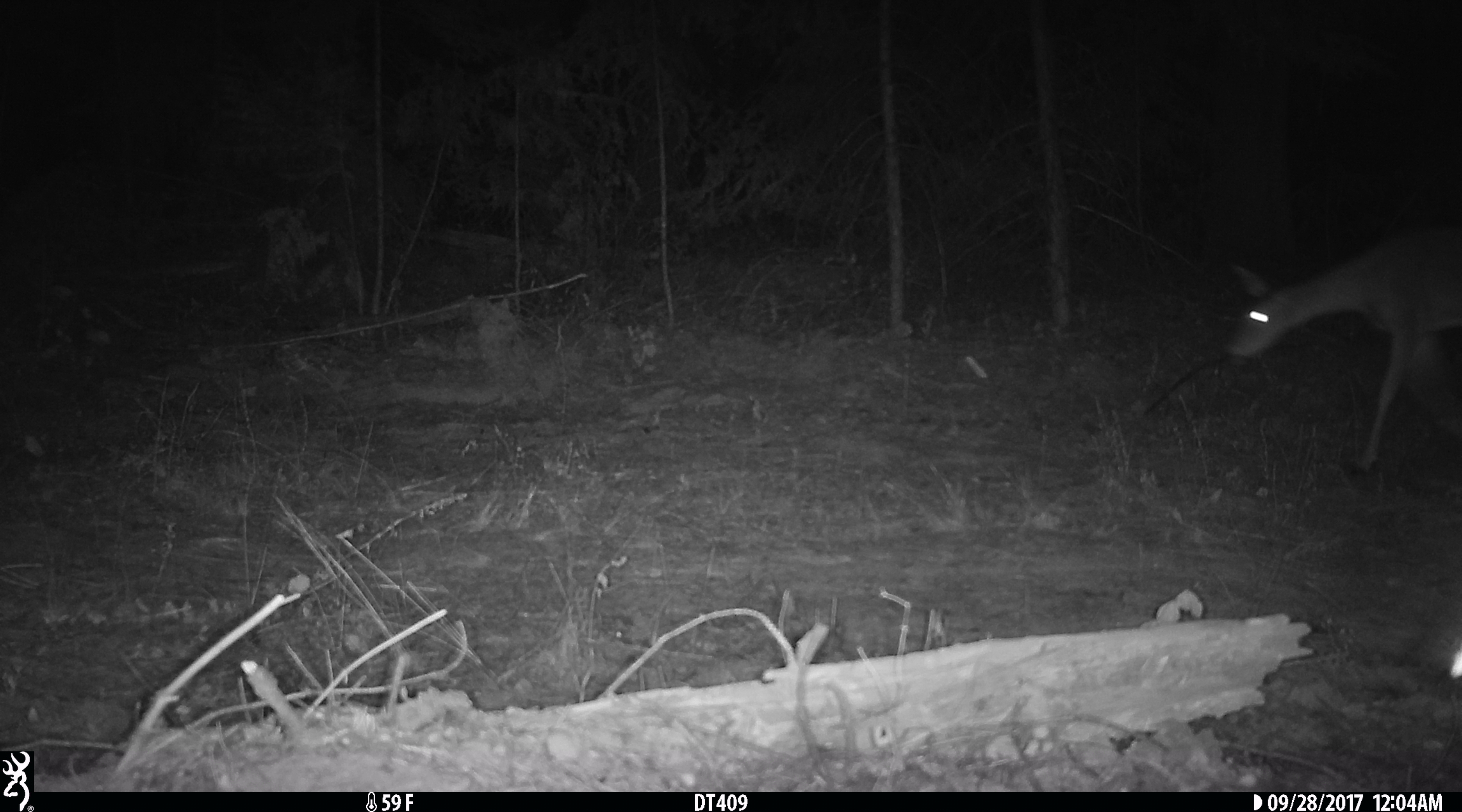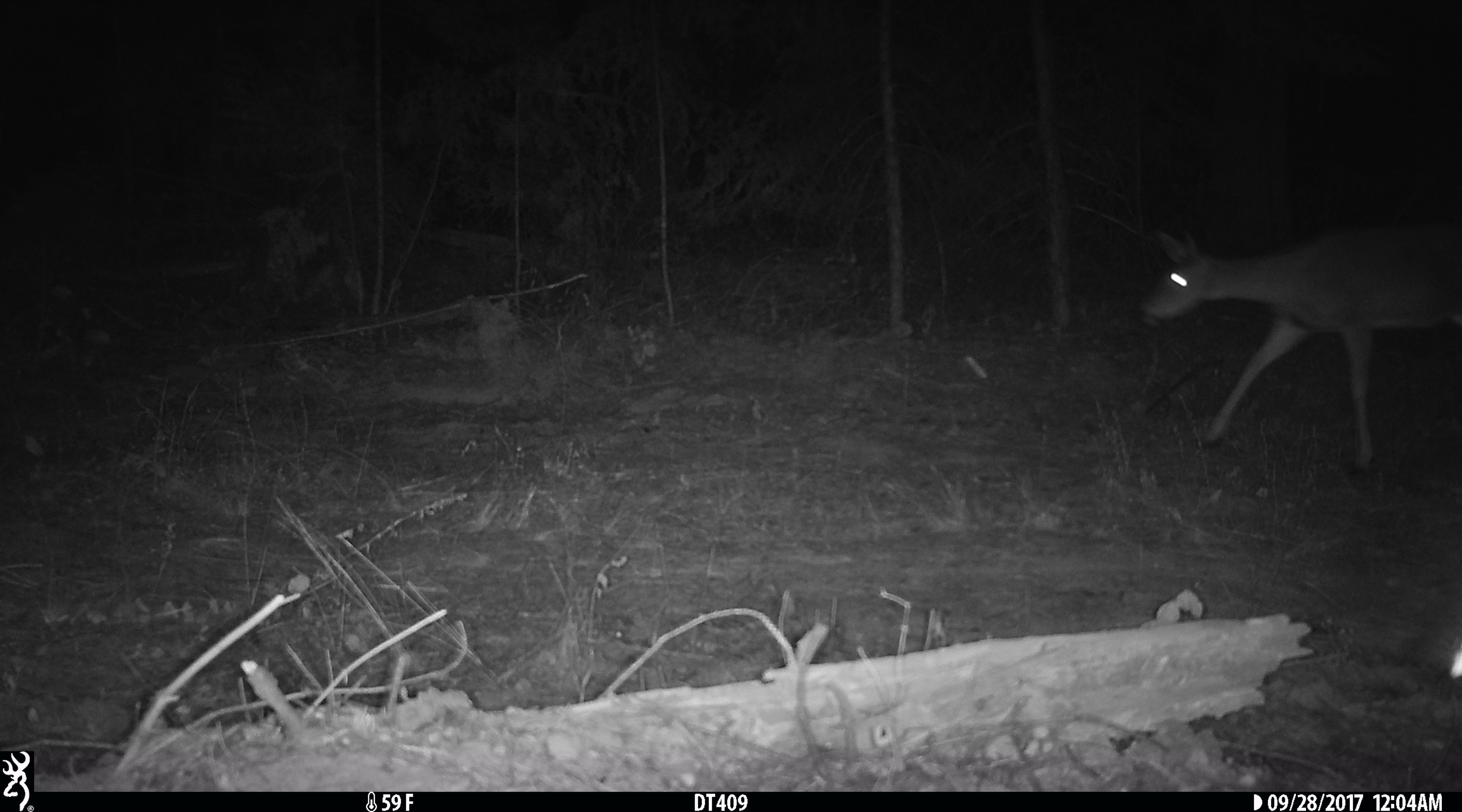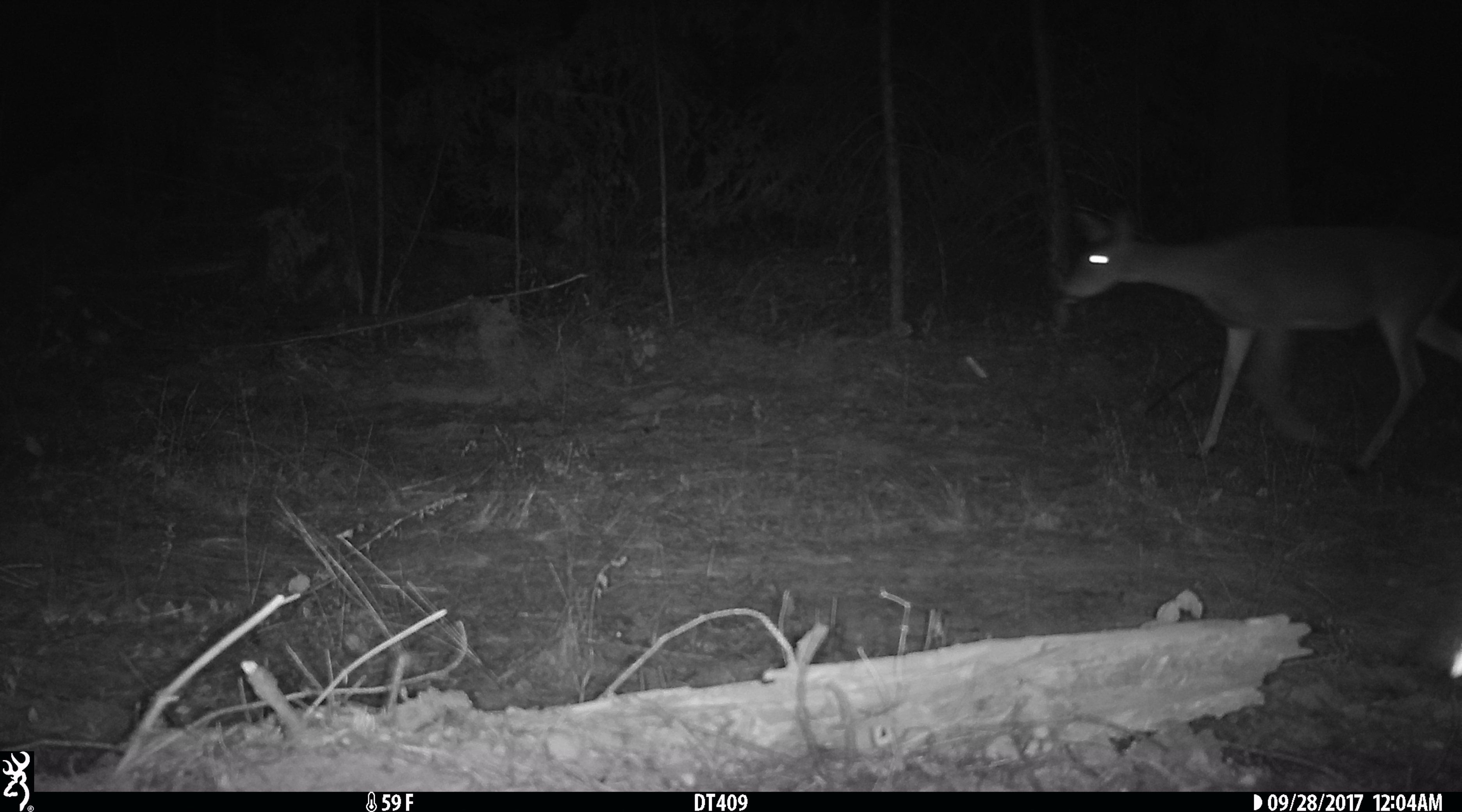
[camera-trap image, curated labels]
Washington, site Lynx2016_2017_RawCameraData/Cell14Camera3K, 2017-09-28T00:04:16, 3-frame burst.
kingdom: Animalia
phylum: Chordata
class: Mammalia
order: Artiodactyla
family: Cervidae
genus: Odocoileus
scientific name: Odocoileus virginianus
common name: white-tailed deer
Odocoileus virginianus (white-tailed deer). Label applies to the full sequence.